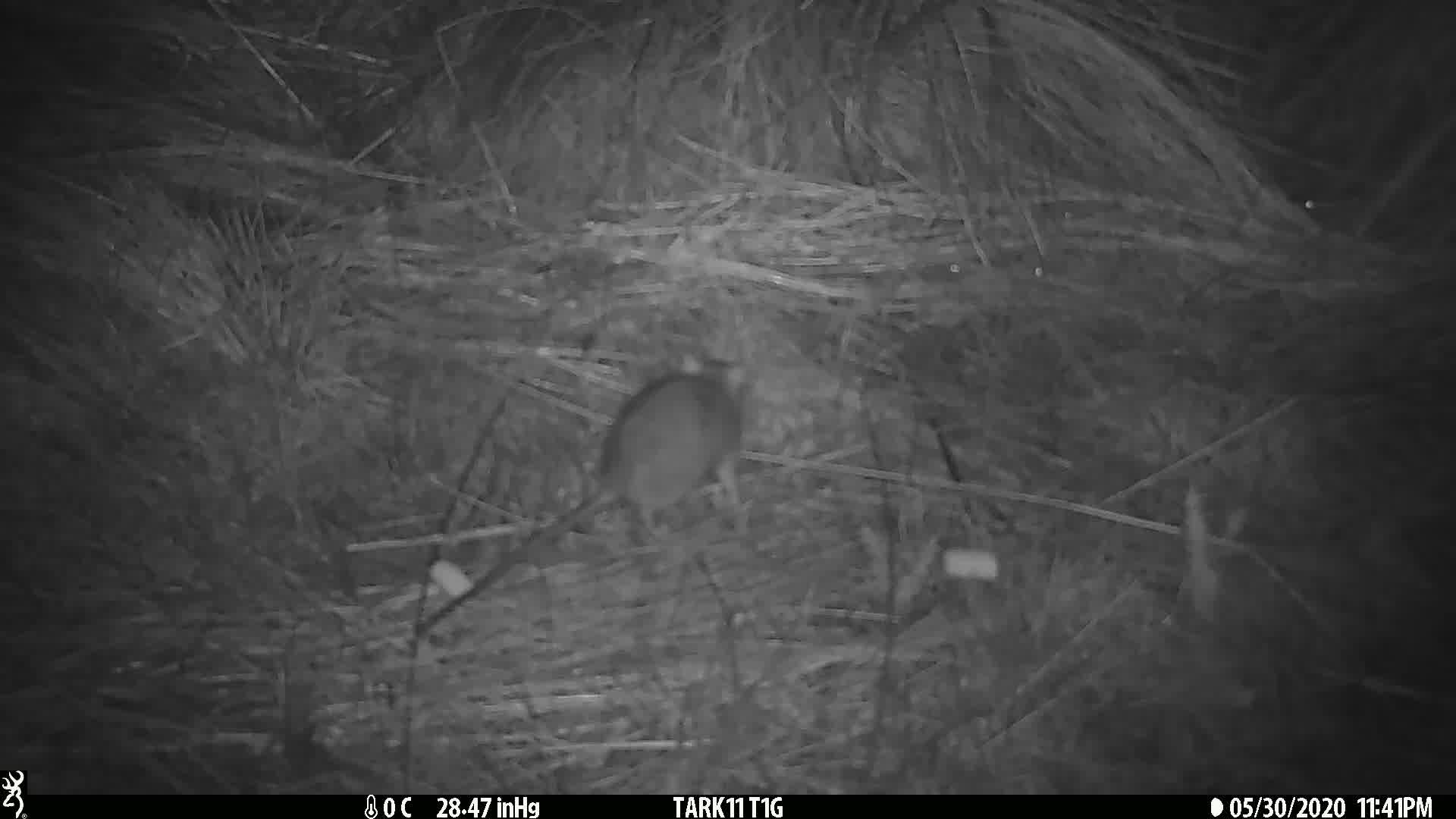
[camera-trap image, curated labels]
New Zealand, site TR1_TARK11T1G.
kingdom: Animalia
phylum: Chordata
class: Mammalia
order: Rodentia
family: Muridae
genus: Rattus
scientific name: Rattus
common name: rat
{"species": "rat (Rattus)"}